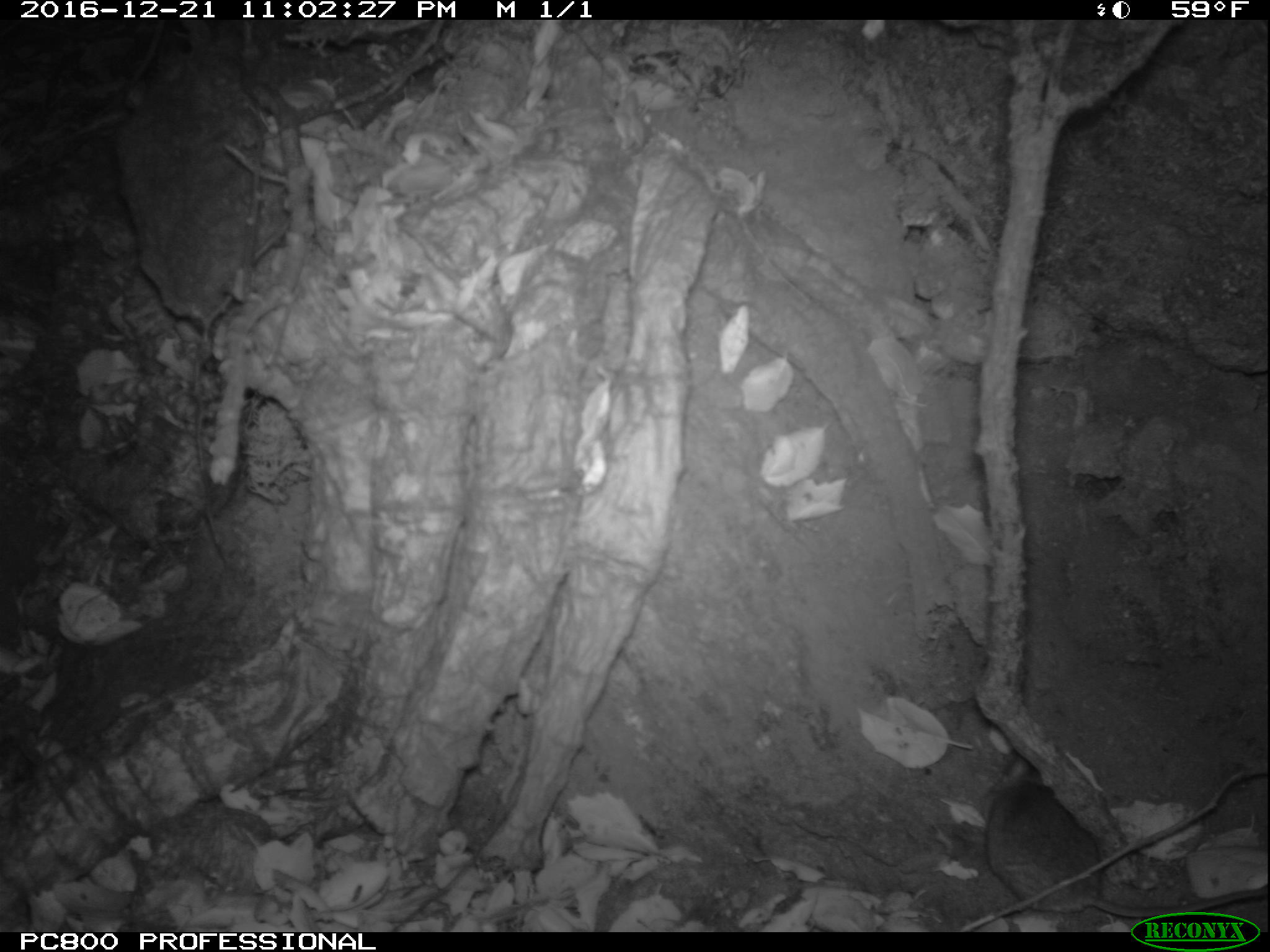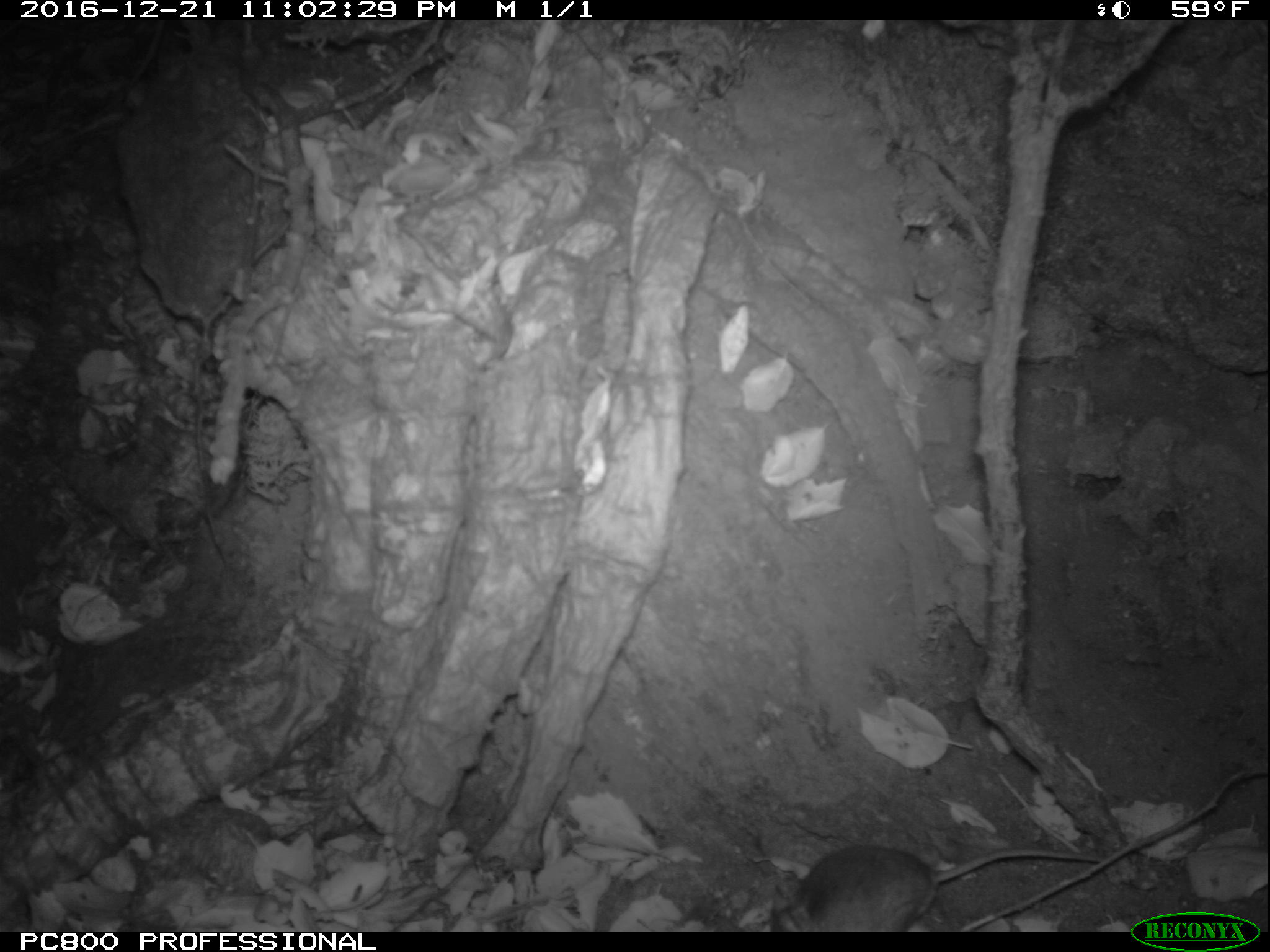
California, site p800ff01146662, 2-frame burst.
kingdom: Animalia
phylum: Chordata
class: Mammalia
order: Rodentia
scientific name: Rodentia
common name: rodent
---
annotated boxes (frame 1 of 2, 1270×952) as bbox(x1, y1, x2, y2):
rodent: bbox(983, 760, 1269, 918)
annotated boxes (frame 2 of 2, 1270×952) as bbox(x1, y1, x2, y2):
rodent: bbox(771, 843, 1106, 931)